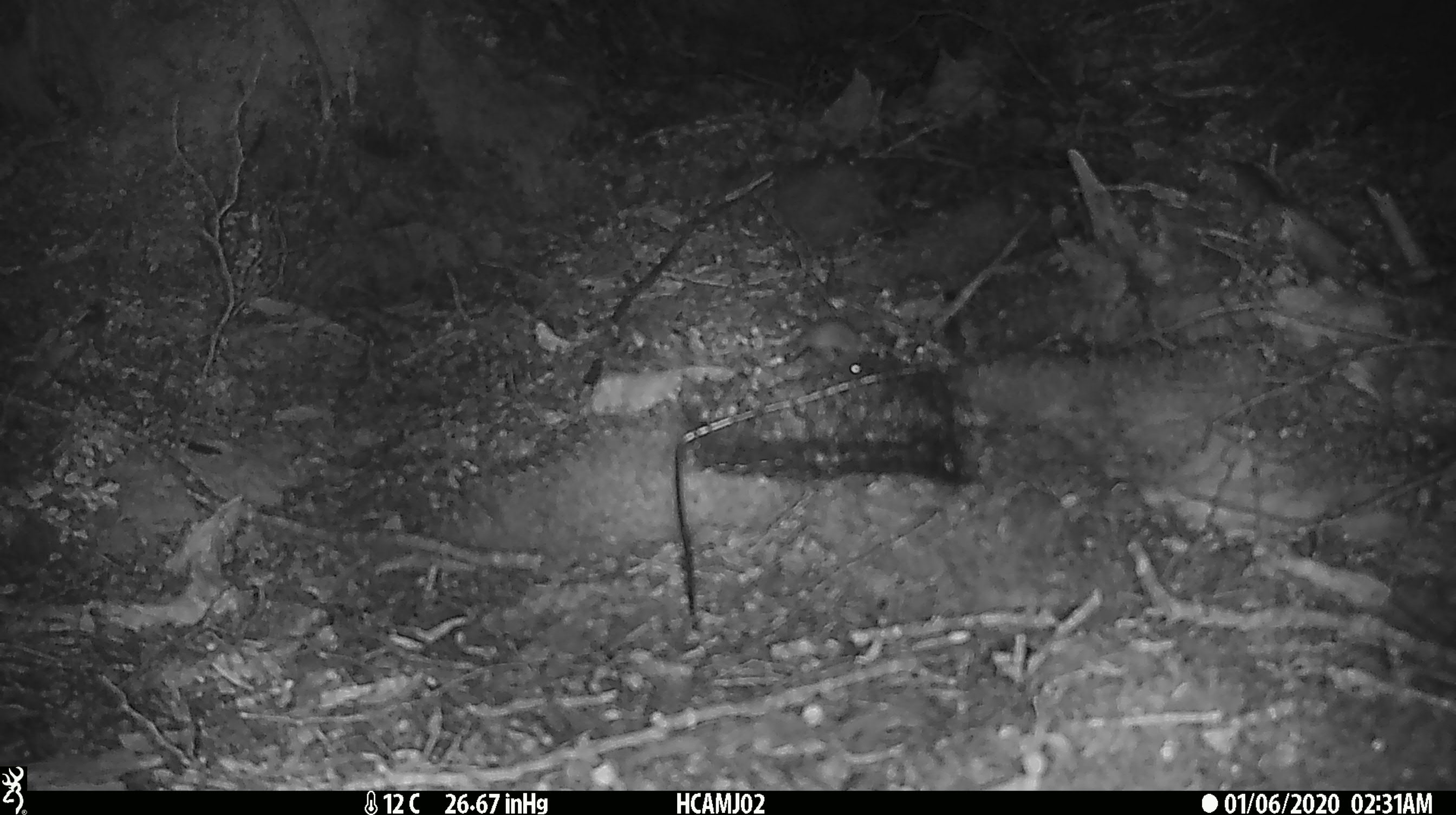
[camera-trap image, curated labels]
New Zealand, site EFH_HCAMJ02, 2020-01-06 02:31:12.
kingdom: Animalia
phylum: Chordata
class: Mammalia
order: Rodentia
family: Muridae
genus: Mus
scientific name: Mus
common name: mouse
Mouse (Mus).